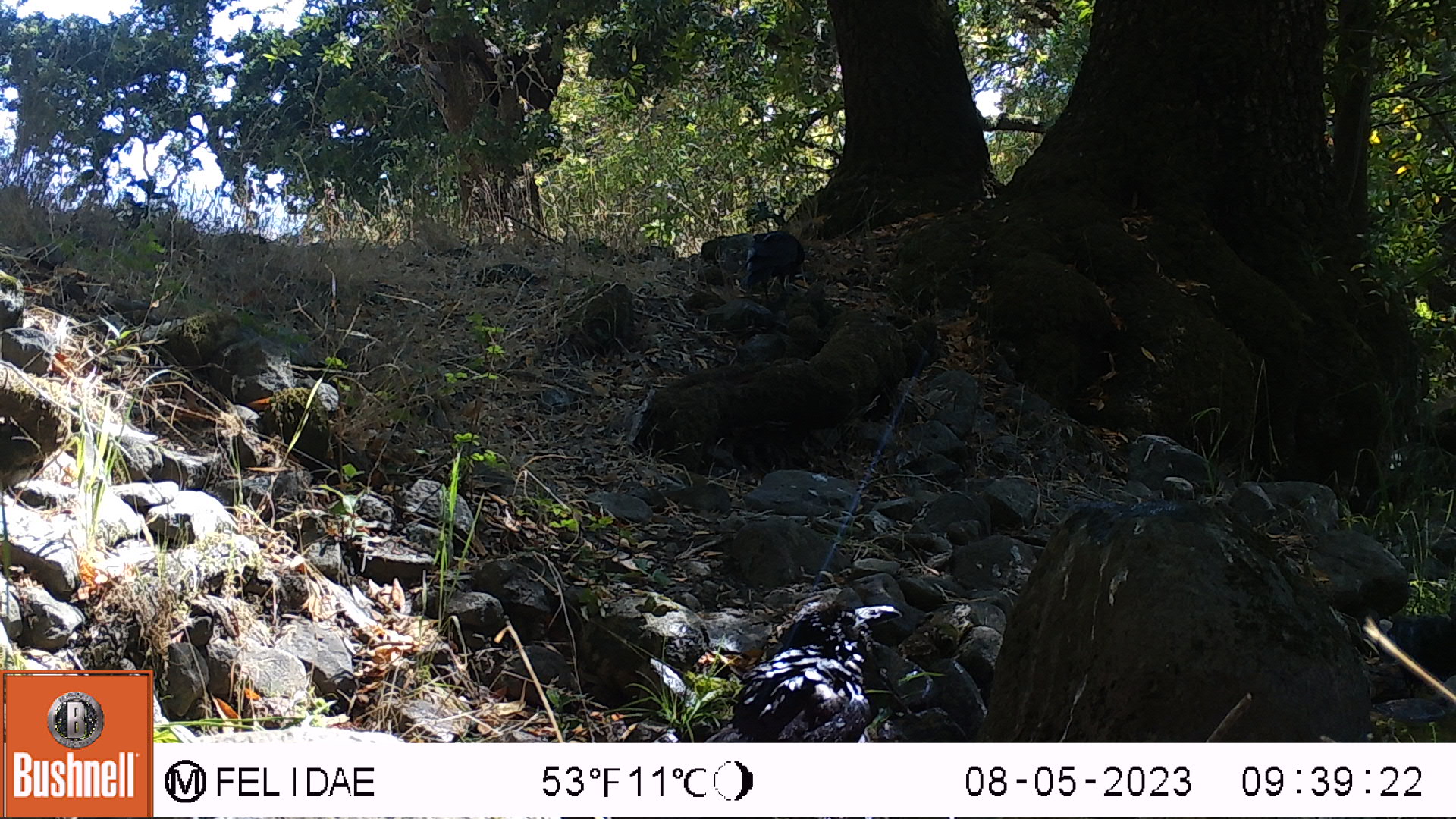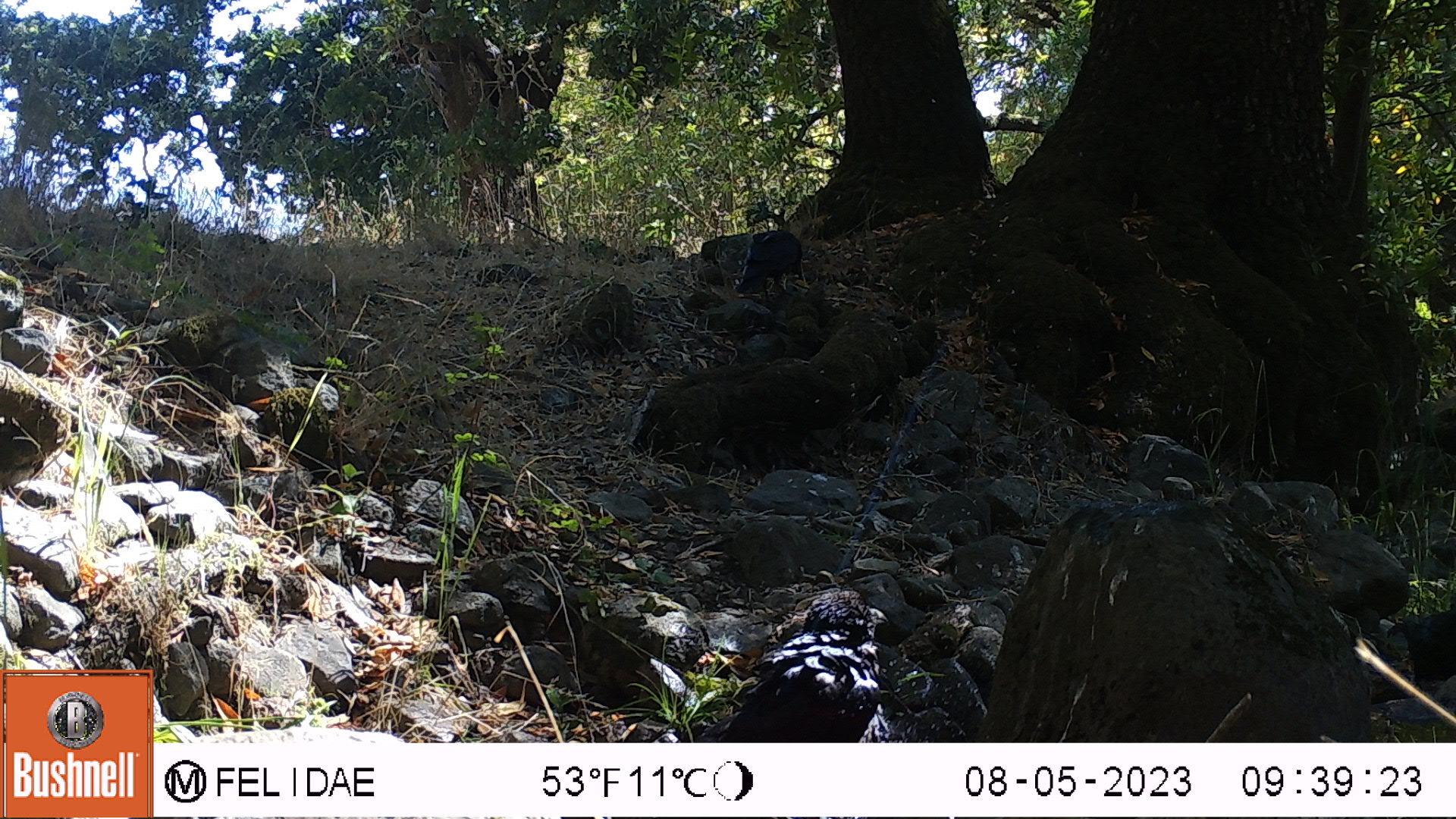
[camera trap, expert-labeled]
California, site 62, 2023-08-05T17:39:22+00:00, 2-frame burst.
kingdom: Animalia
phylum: Chordata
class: Aves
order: Passeriformes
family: Corvidae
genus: Corvus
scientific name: Corvus brachyrhynchos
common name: american crow